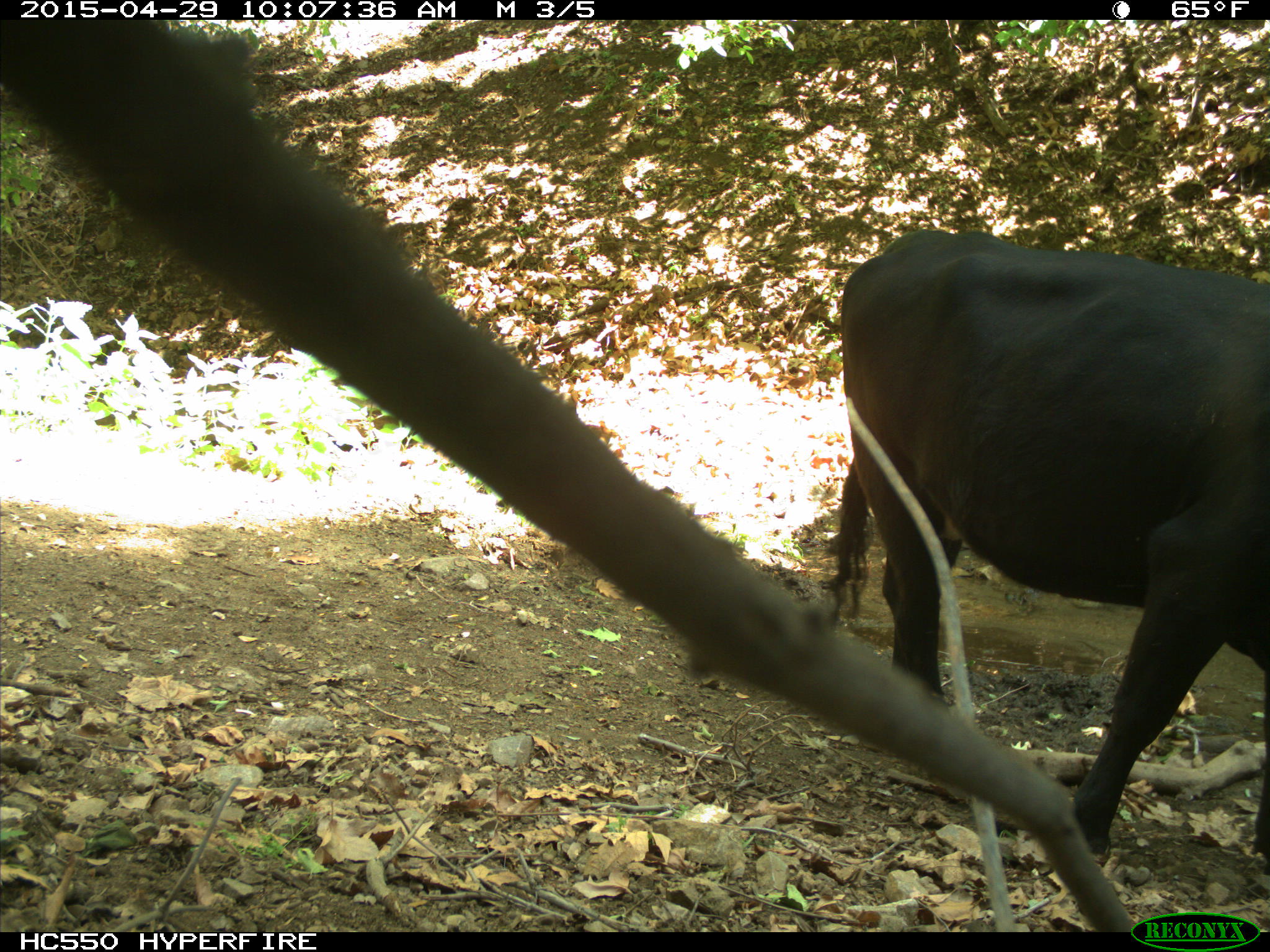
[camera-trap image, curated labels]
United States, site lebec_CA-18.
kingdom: Animalia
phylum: Chordata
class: Mammalia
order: Artiodactyla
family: Bovidae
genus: Bos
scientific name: Bos taurus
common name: domestic cow